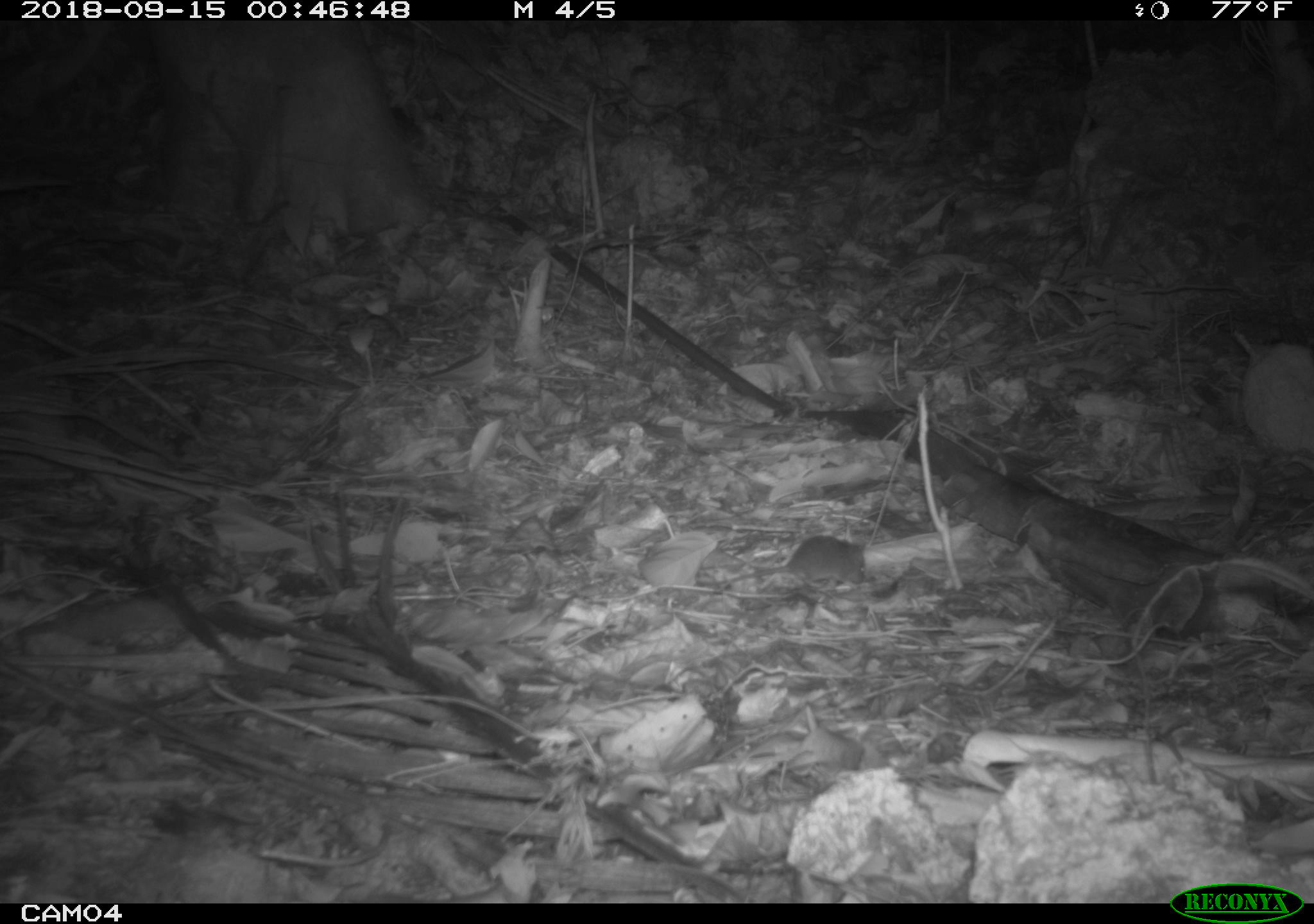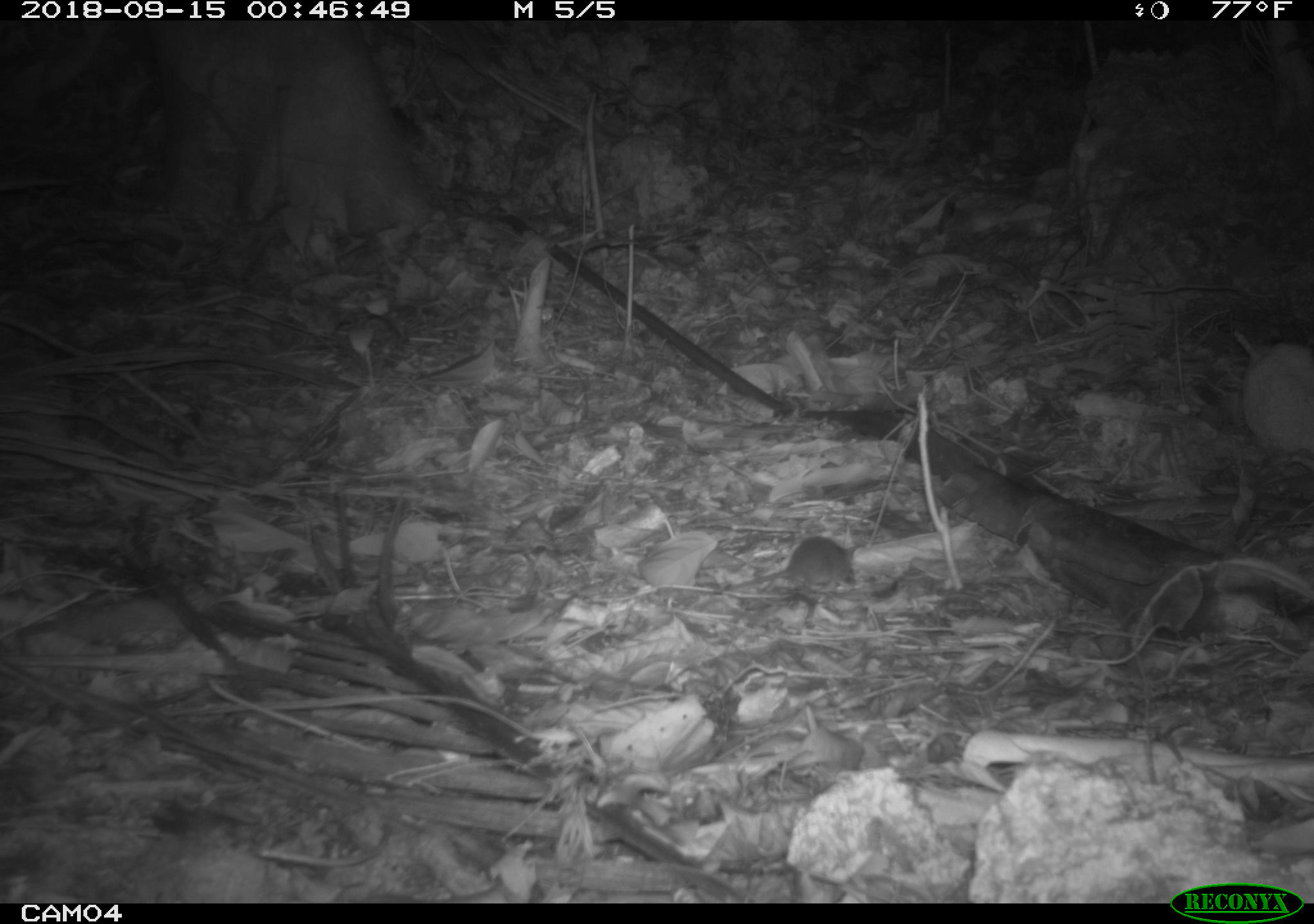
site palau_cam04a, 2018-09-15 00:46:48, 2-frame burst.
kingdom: Animalia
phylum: Chordata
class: Mammalia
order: Rodentia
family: Muridae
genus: Rattus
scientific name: Rattus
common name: rat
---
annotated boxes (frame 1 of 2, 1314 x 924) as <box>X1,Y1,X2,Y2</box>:
rat: <box>706,535,880,593</box>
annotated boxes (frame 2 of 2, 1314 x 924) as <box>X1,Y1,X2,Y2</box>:
rat: <box>703,536,853,613</box>